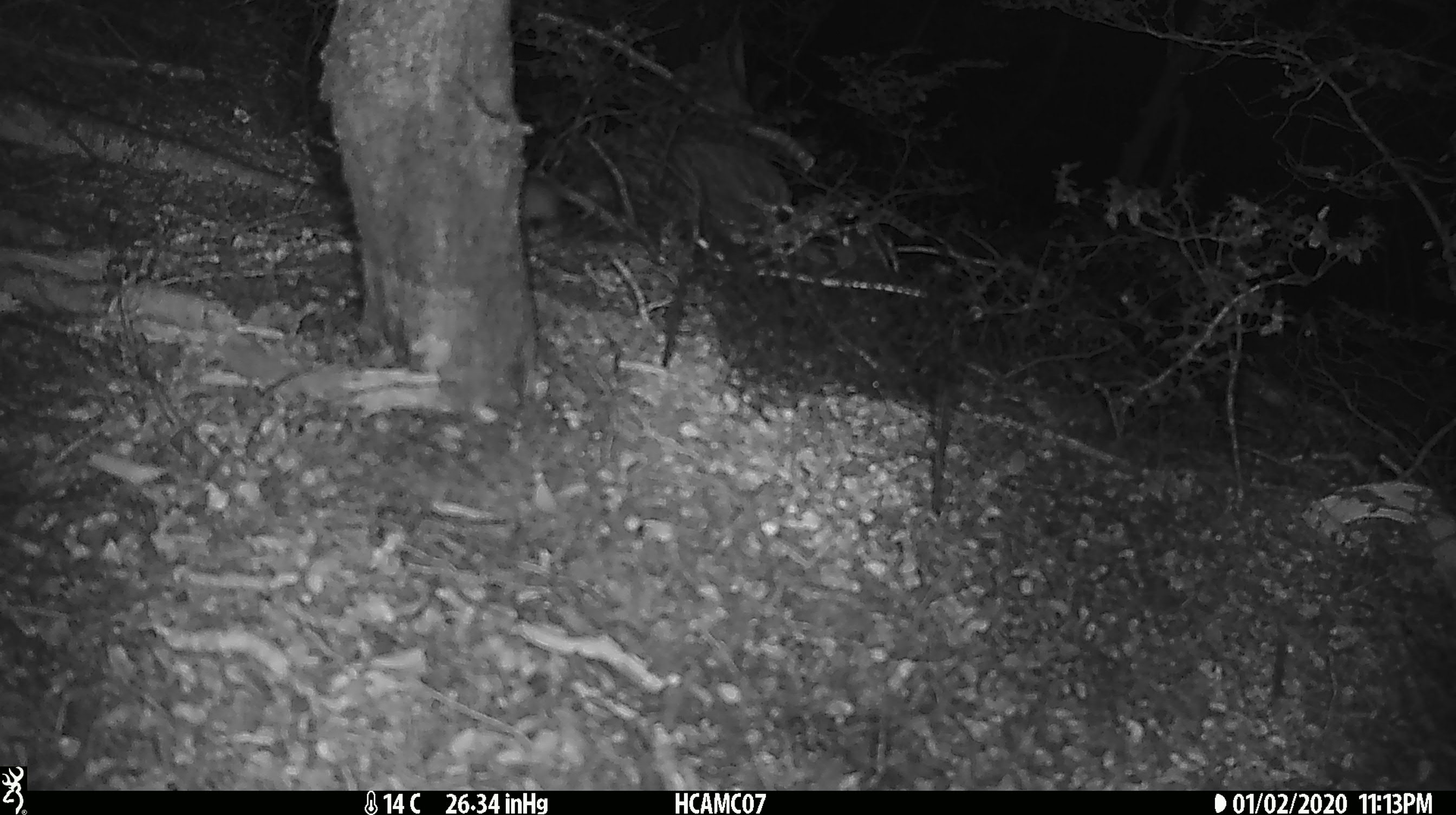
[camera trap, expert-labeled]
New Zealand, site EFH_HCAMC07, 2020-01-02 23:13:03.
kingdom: Animalia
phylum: Chordata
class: Mammalia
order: Rodentia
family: Muridae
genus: Mus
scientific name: Mus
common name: mouse